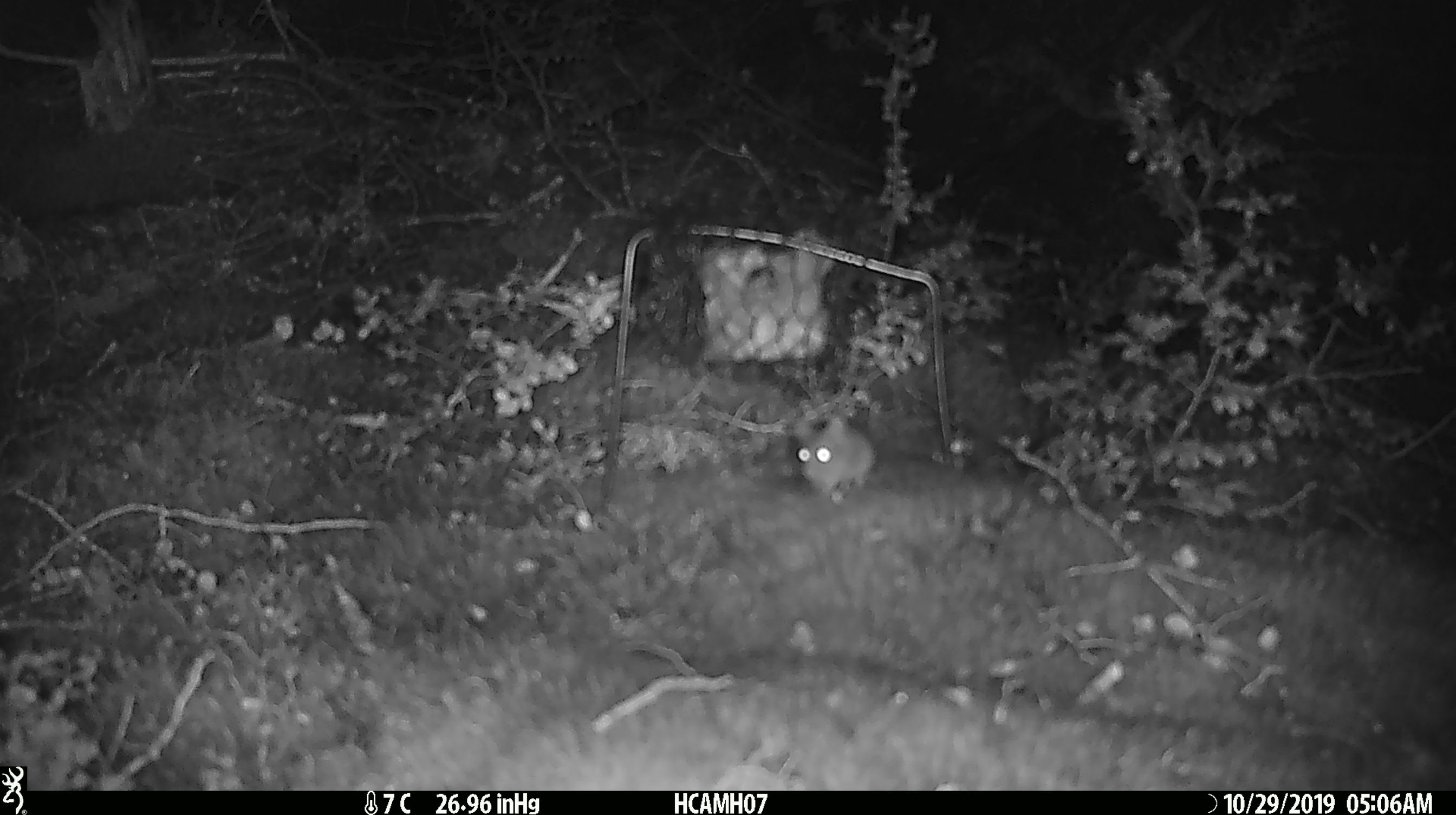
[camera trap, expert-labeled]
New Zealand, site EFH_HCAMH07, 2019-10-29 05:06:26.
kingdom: Animalia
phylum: Chordata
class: Mammalia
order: Rodentia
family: Muridae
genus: Mus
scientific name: Mus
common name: mouse